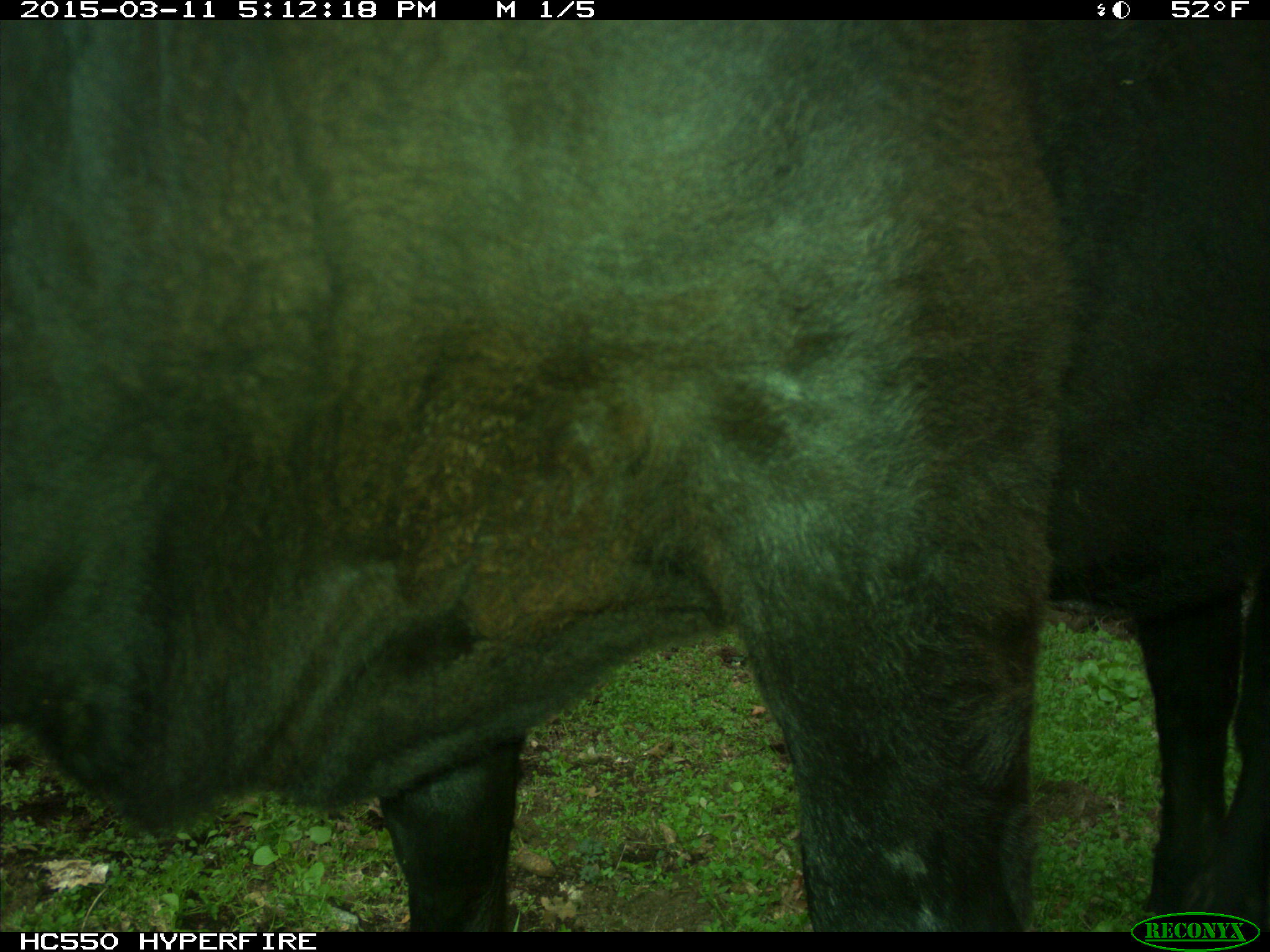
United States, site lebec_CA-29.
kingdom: Animalia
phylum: Chordata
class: Mammalia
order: Artiodactyla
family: Bovidae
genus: Bos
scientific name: Bos taurus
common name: domestic cow